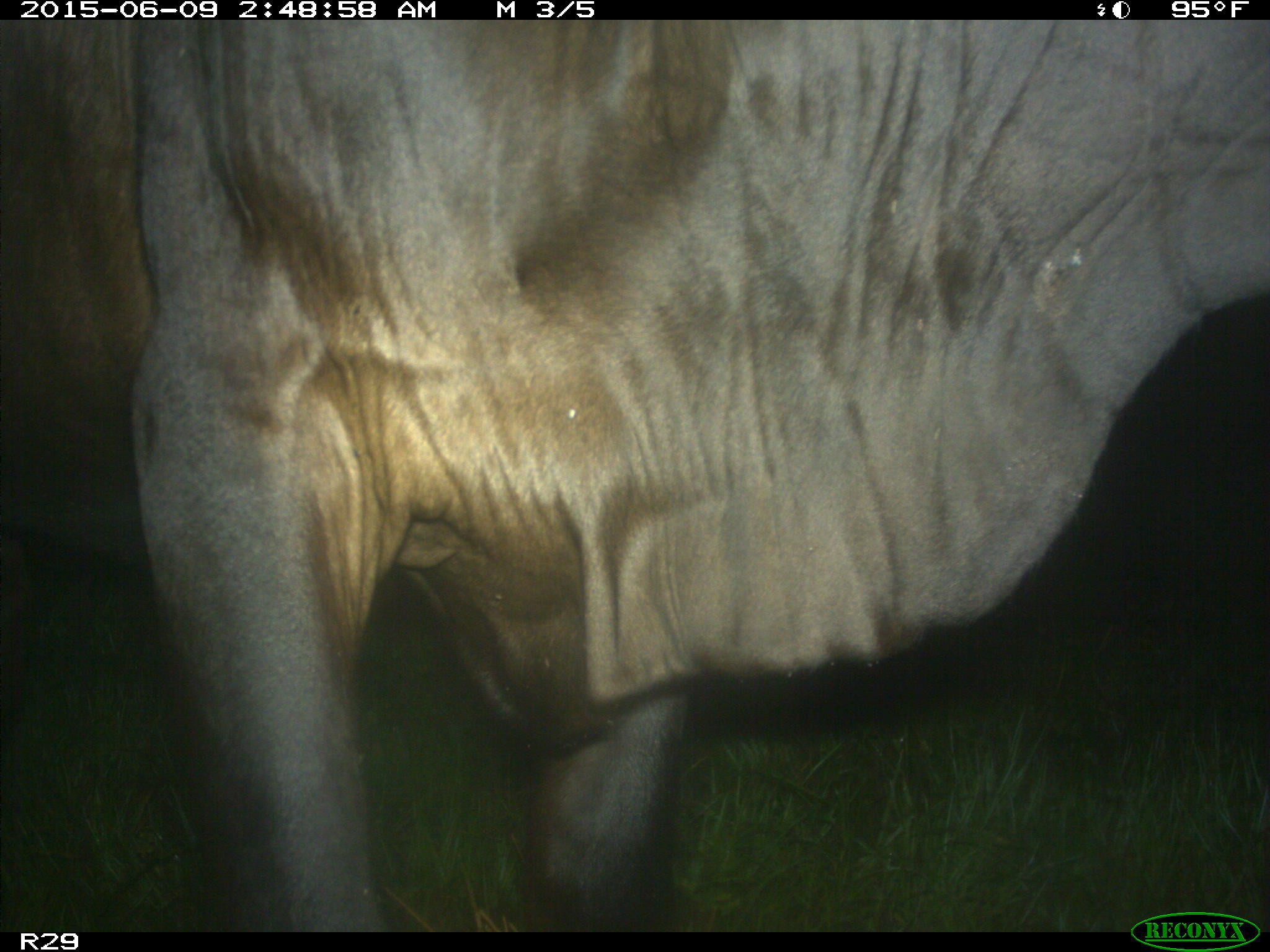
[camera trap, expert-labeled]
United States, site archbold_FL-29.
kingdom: Animalia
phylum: Chordata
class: Mammalia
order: Artiodactyla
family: Bovidae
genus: Bos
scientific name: Bos taurus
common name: domestic cow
Bos taurus (domestic cow).